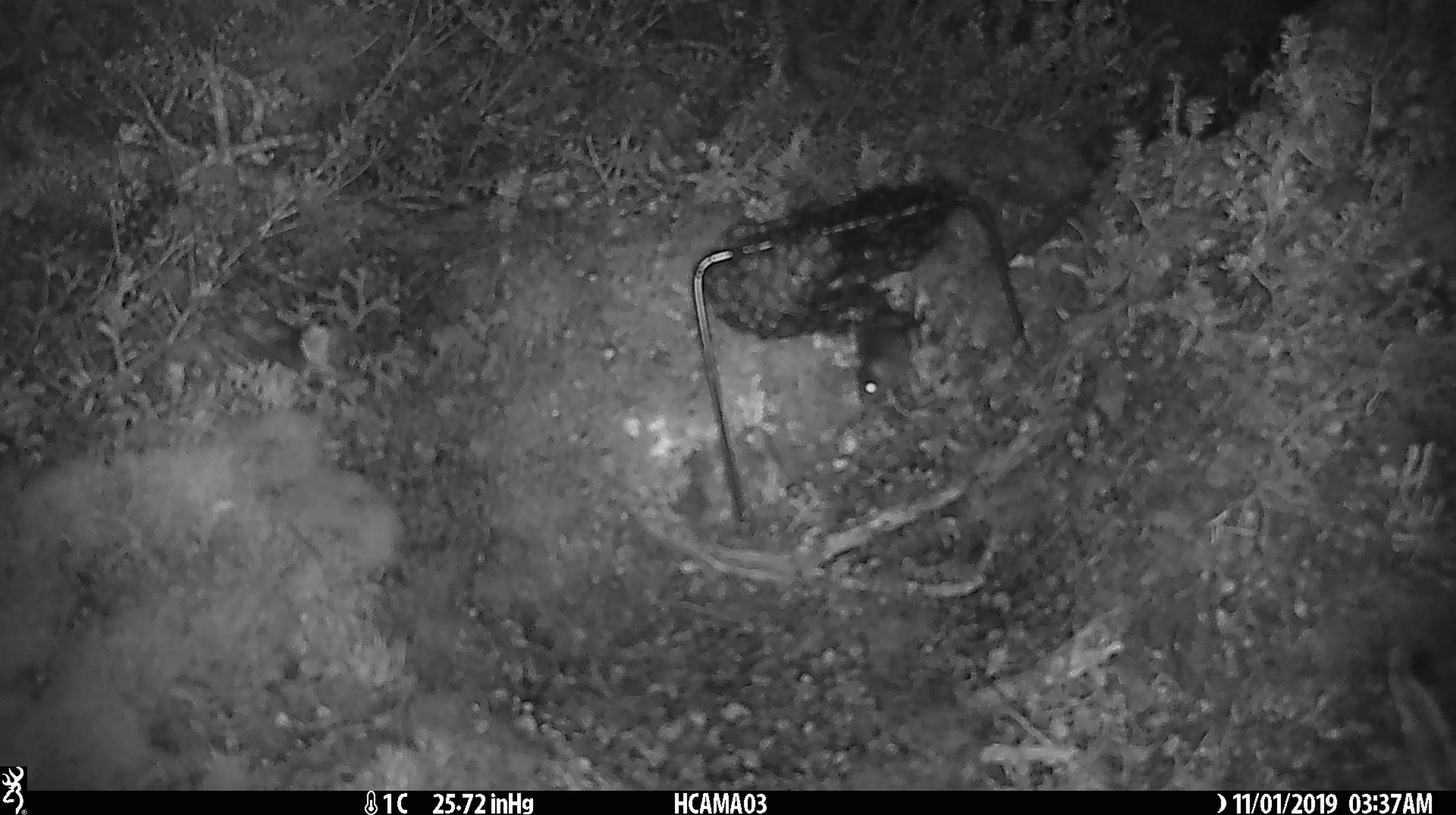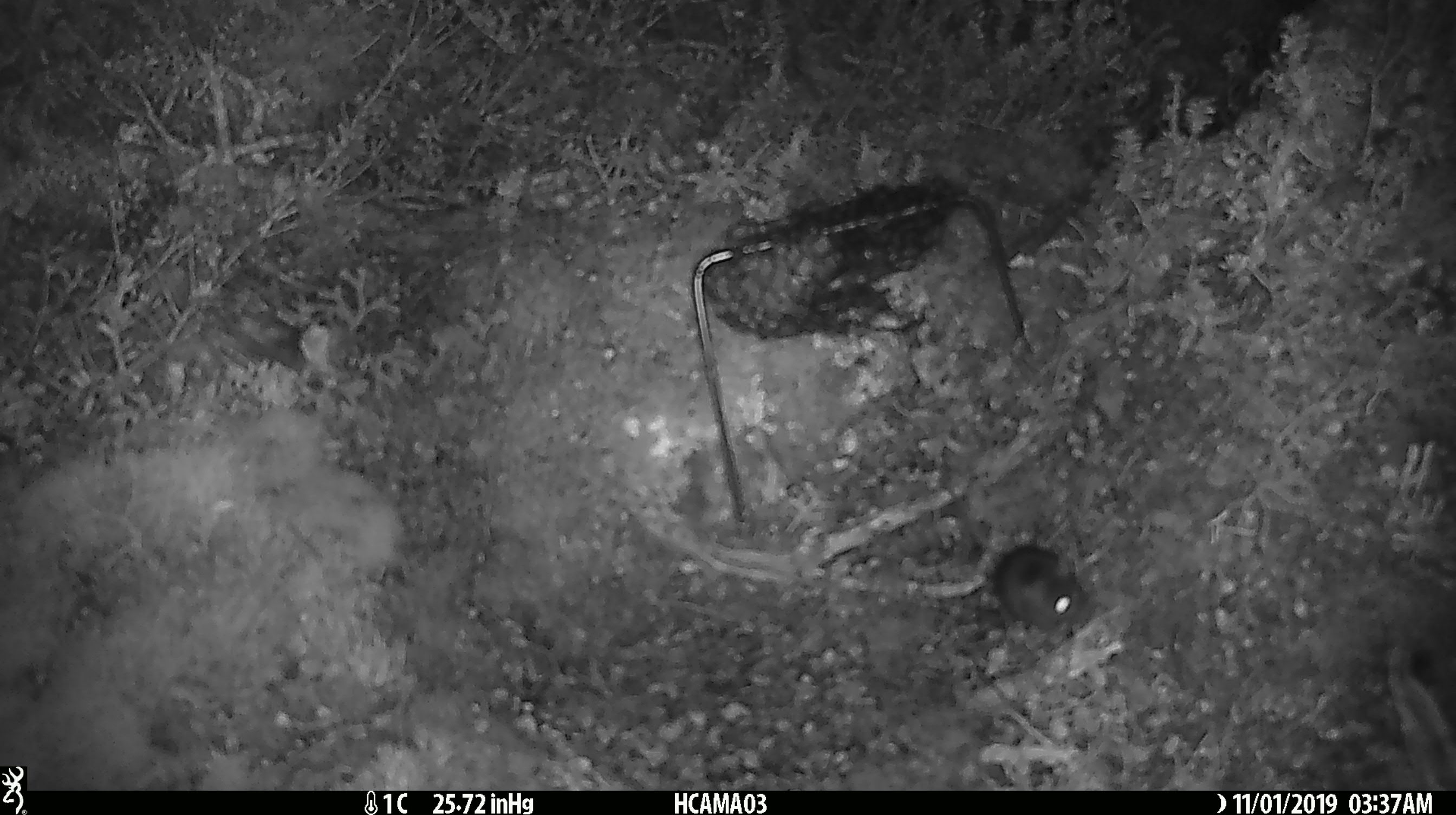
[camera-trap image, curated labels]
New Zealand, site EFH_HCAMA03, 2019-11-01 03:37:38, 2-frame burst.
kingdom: Animalia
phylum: Chordata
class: Mammalia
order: Rodentia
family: Muridae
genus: Mus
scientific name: Mus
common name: mouse